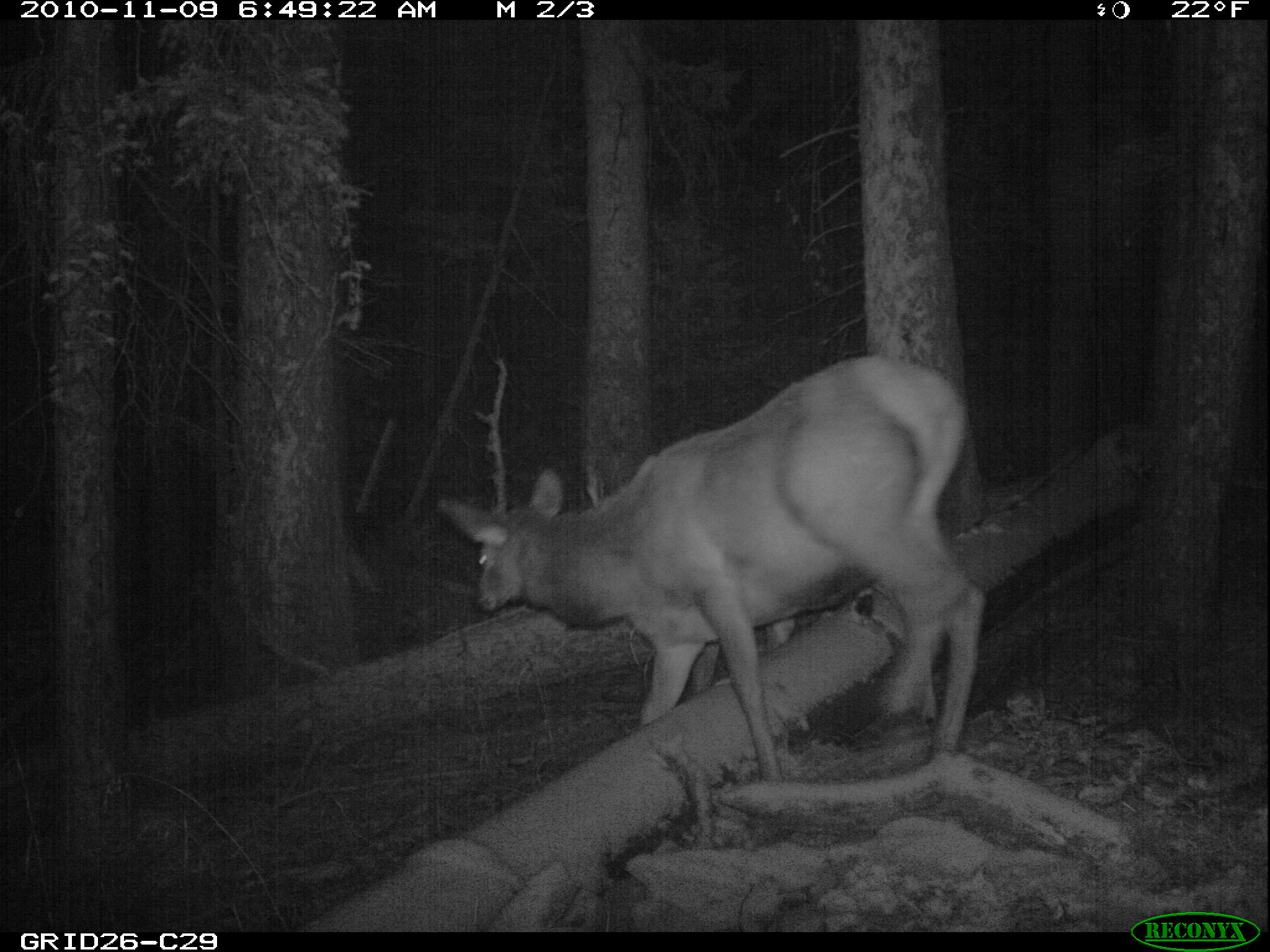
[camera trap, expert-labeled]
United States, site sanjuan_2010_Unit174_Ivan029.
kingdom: Animalia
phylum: Chordata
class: Mammalia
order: Artiodactyla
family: Cervidae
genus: Cervus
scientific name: Cervus elaphus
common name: red deer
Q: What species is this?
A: Cervus elaphus (red deer).